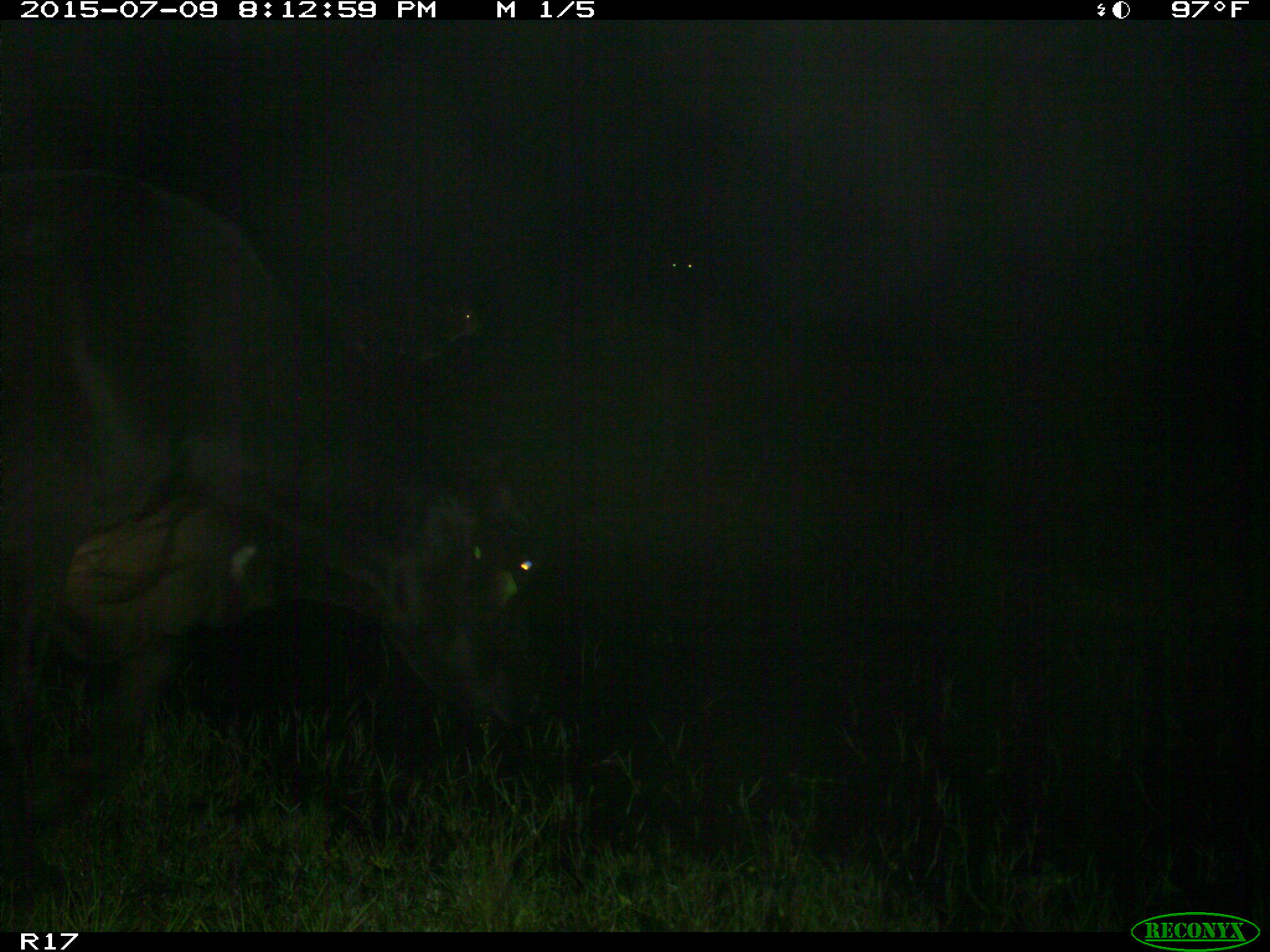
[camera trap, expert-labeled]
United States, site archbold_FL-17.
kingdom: Animalia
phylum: Chordata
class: Mammalia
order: Artiodactyla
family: Bovidae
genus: Bos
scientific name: Bos taurus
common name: domestic cow